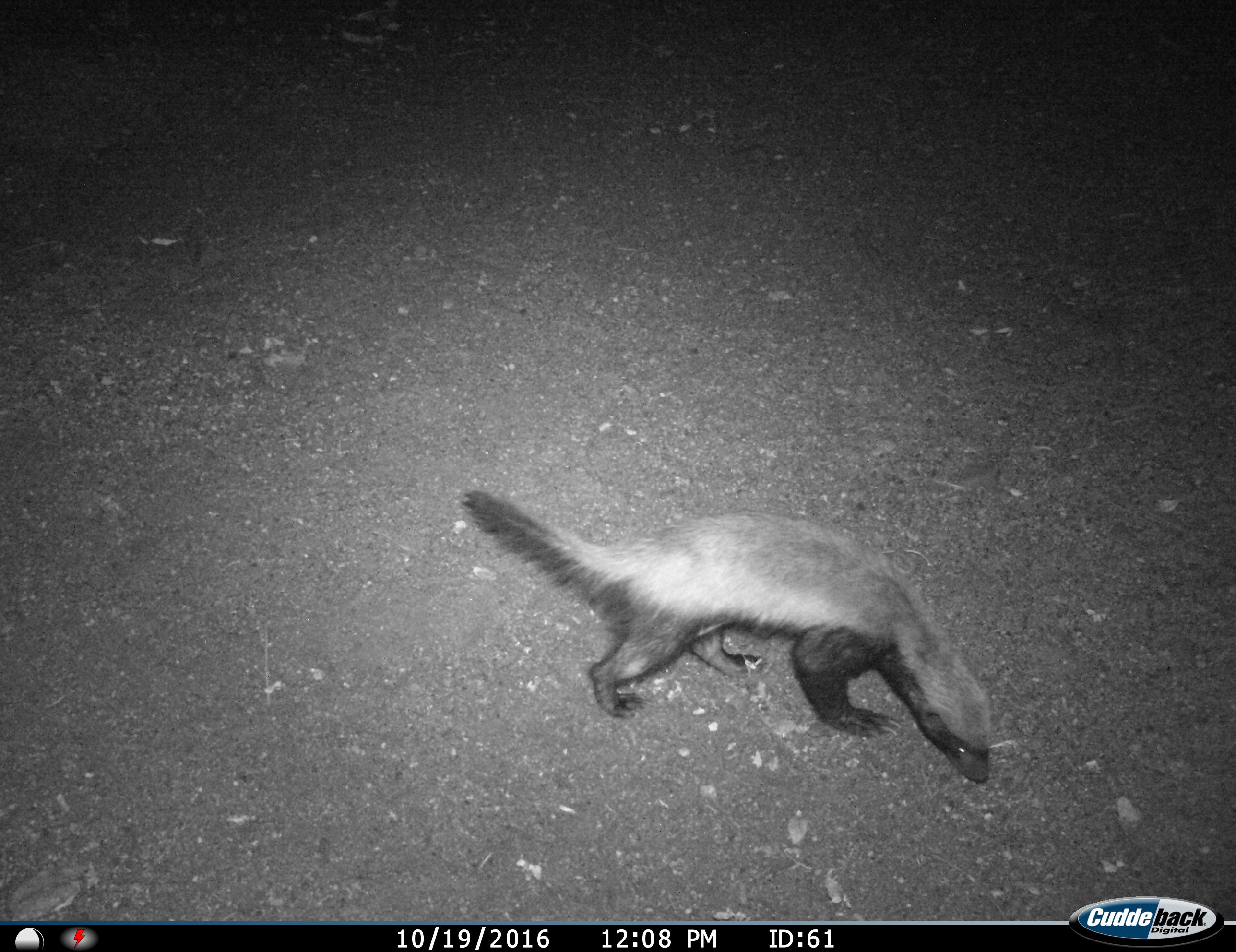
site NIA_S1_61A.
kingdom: Animalia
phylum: Chordata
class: Mammalia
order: Carnivora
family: Mustelidae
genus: Mellivora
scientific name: Mellivora capensis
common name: honey badger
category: honeybadger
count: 1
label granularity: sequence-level